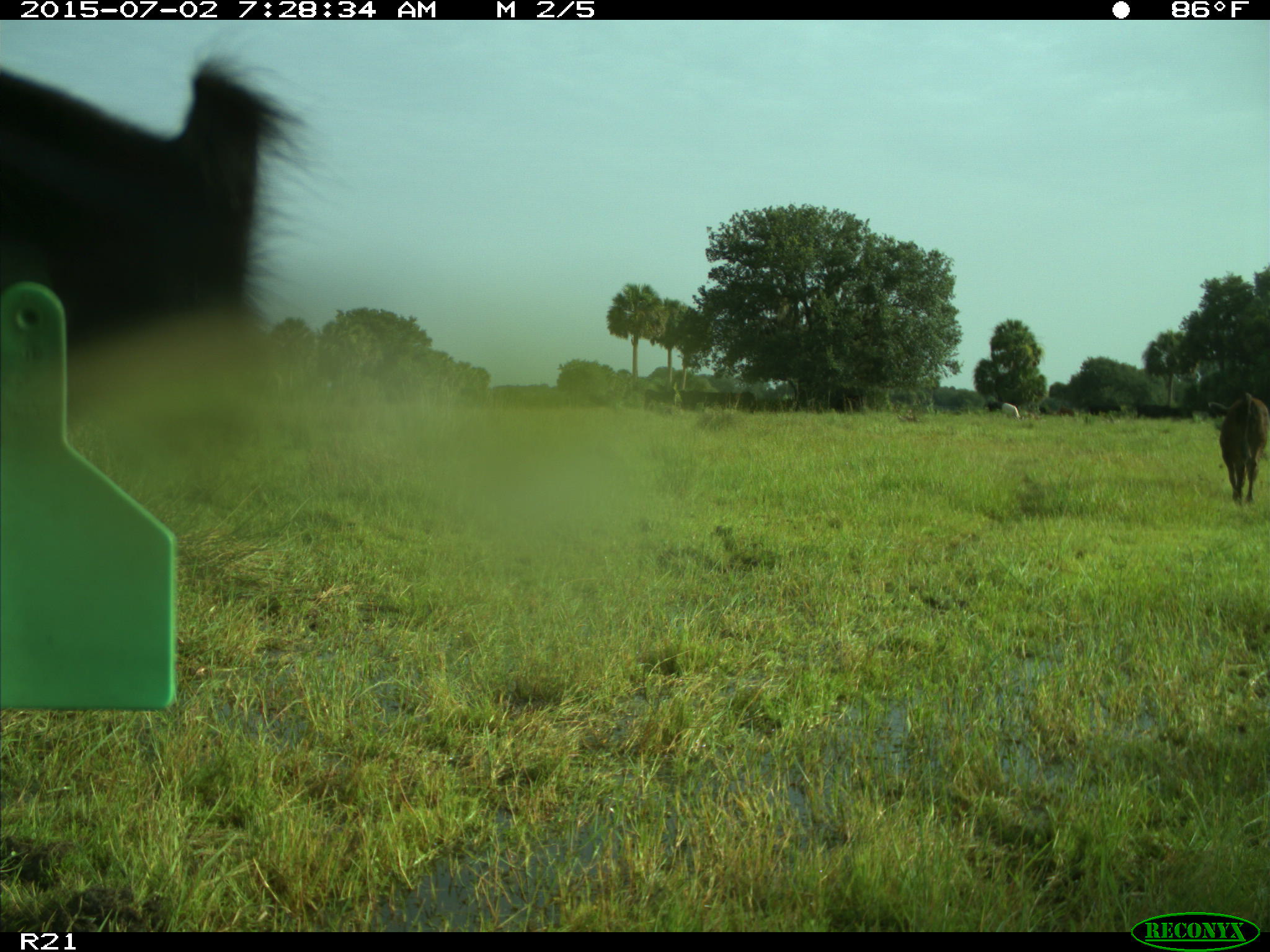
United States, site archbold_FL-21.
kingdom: Animalia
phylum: Chordata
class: Mammalia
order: Artiodactyla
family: Bovidae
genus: Bos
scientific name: Bos taurus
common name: domestic cow